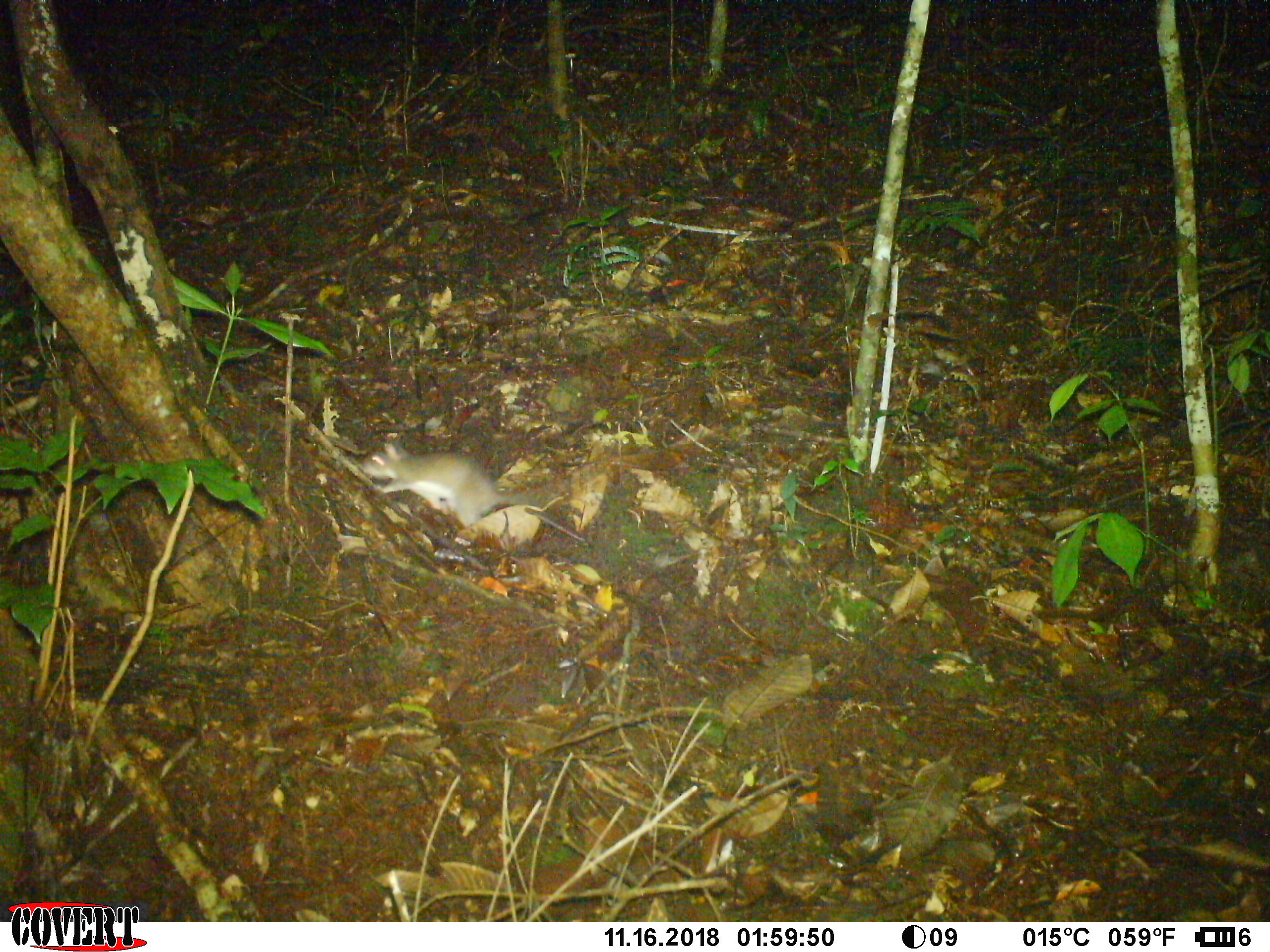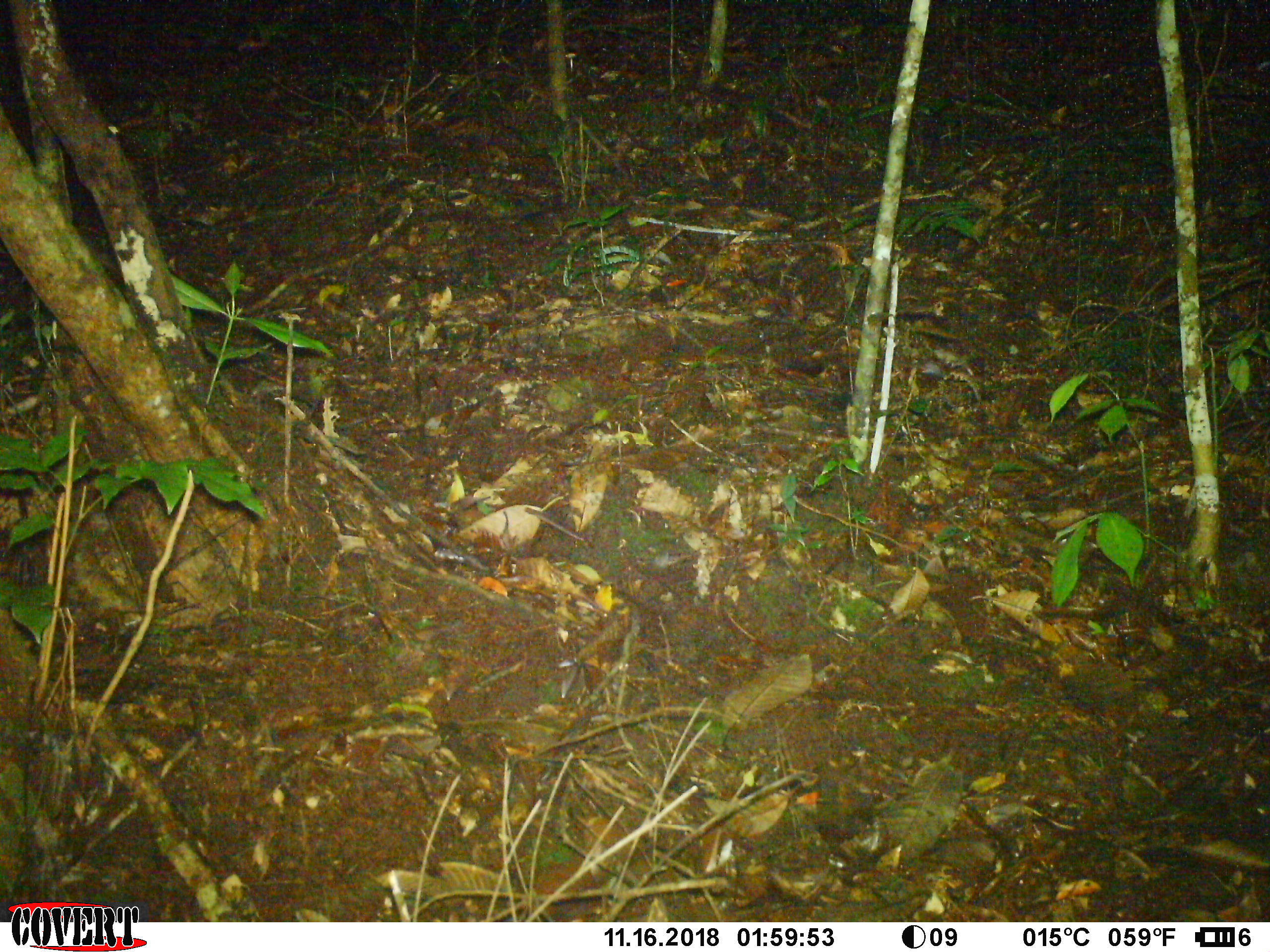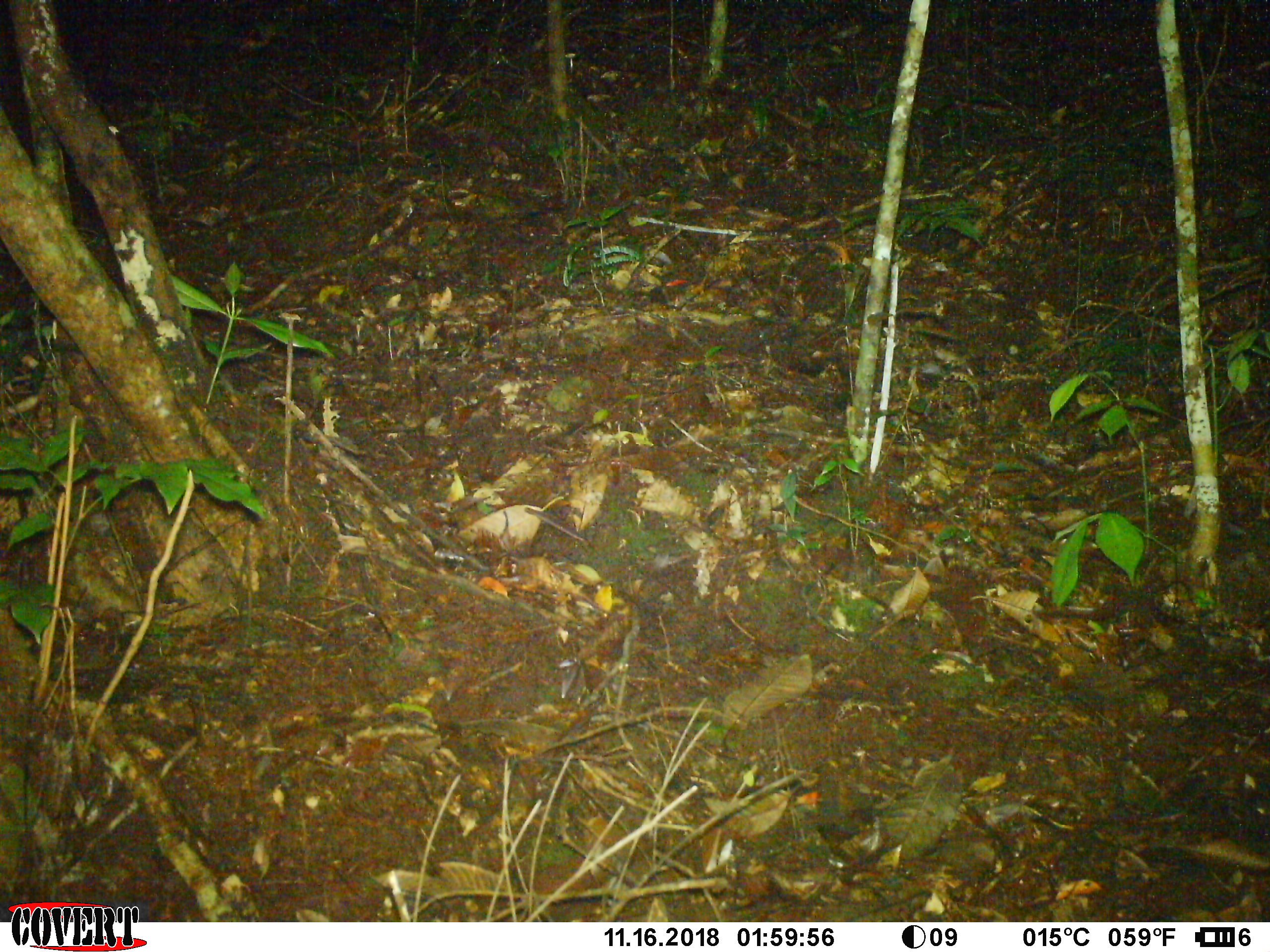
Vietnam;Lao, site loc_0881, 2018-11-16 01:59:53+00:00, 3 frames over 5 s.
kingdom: Animalia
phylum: Chordata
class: Mammalia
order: Rodentia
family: Muridae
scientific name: Muridae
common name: old-world mice and rats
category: unidentified murid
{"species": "unidentified murid (old-world mice and rats) (Muridae)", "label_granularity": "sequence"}